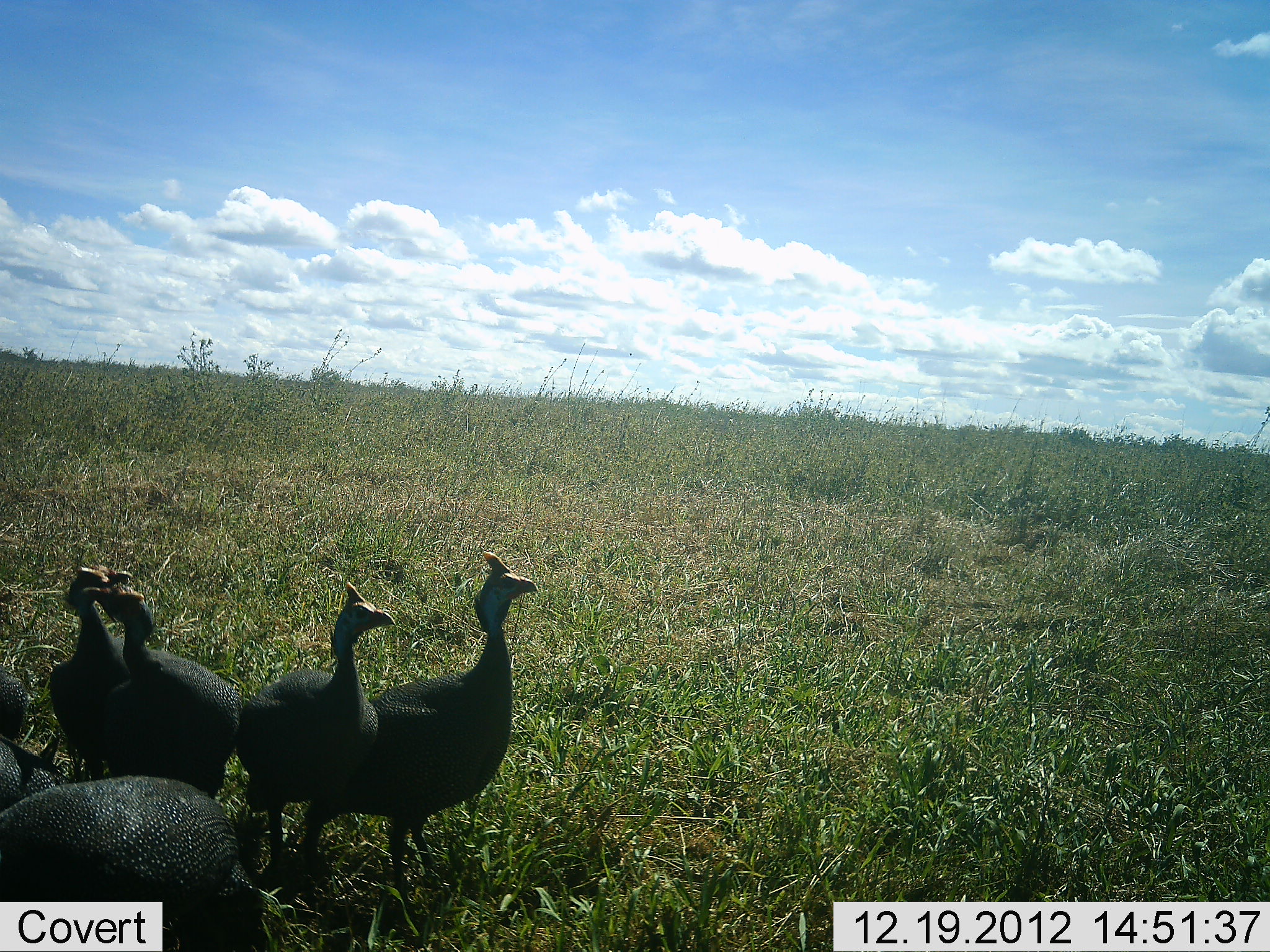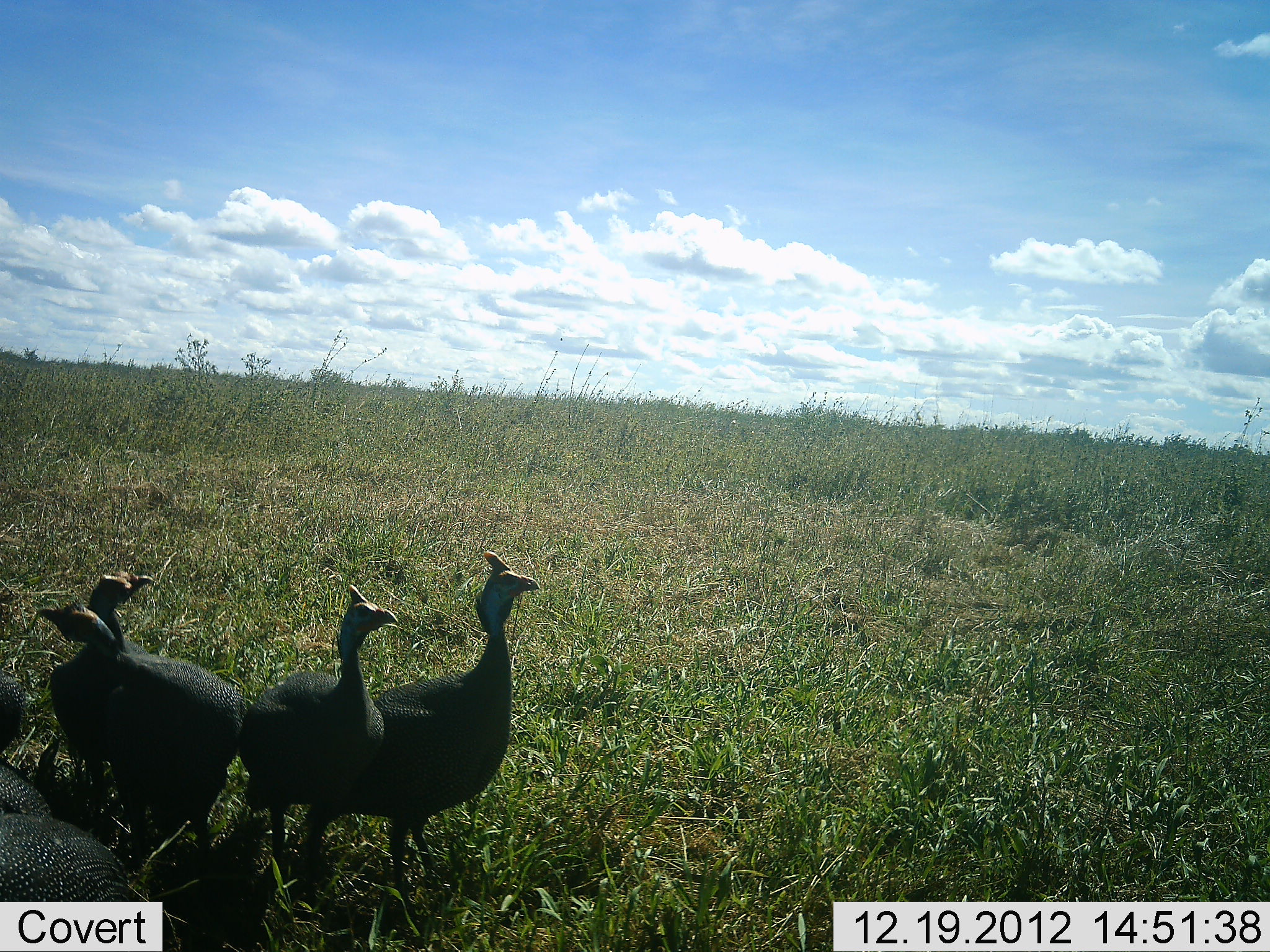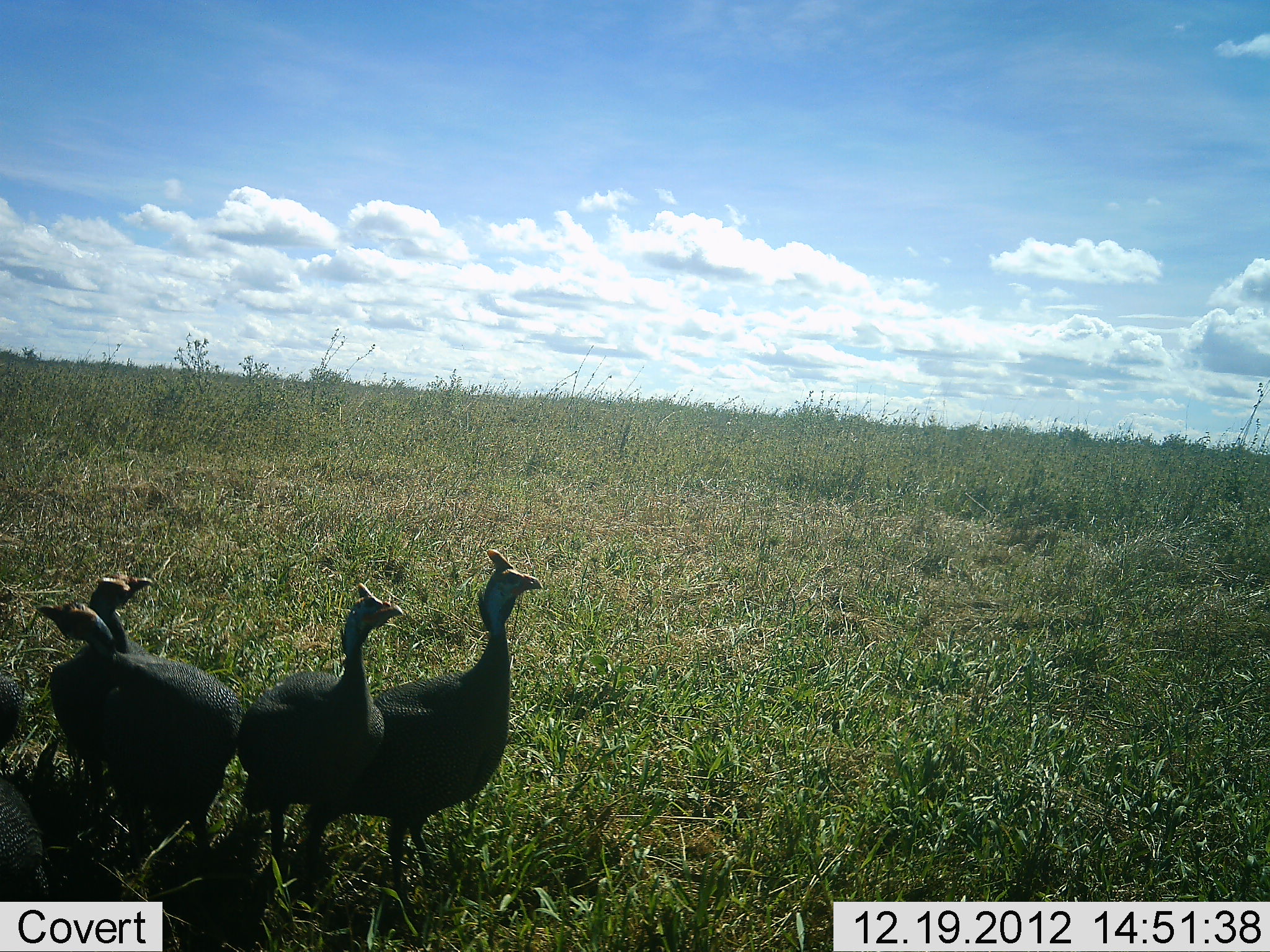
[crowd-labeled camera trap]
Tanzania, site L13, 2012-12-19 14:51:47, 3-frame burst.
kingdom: Animalia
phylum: Chordata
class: Aves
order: Galliformes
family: Numididae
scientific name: Numididae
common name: guinea fowl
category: guineafowl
Guineafowl (guinea fowl) (Numididae), count 7. Behavior (volunteer vote fractions): standing 95%, resting 3%, moving 34%, interacting 13%. Young present (vote fraction): 0%. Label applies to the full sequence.